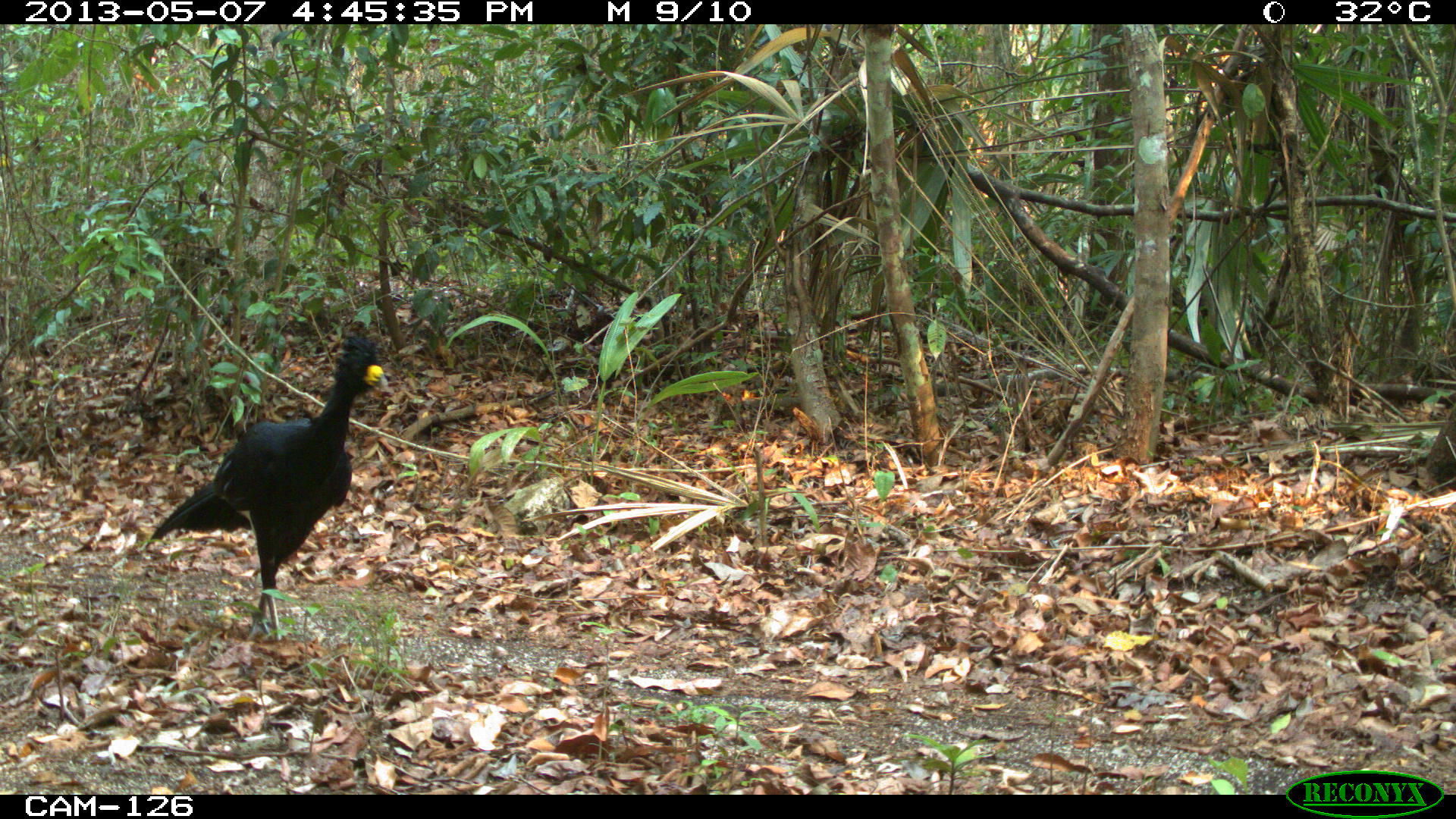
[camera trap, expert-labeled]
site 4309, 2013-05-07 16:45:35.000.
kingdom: Animalia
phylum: Chordata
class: Aves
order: Galliformes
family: Cracidae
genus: Crax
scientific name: Crax rubra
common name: great curassow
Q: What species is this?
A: Crax rubra (great curassow).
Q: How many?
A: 1.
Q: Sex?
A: Male.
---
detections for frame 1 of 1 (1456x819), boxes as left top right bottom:
crax rubra: 141 328 391 649